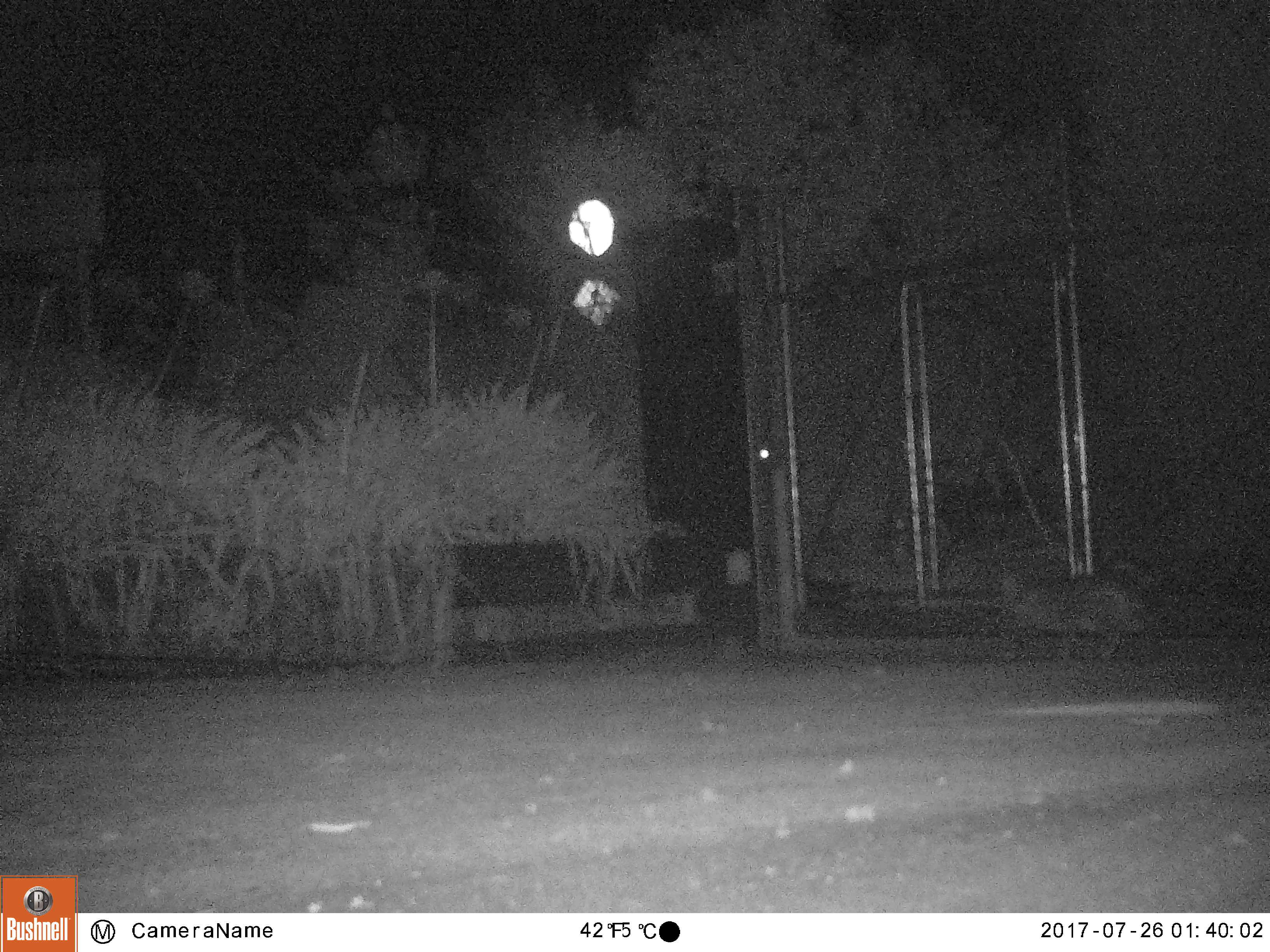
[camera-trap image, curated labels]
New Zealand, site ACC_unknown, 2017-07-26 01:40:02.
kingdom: Animalia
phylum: Chordata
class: Mammalia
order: Carnivora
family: Felidae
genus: Felis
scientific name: Felis catus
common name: domestic cat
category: cat